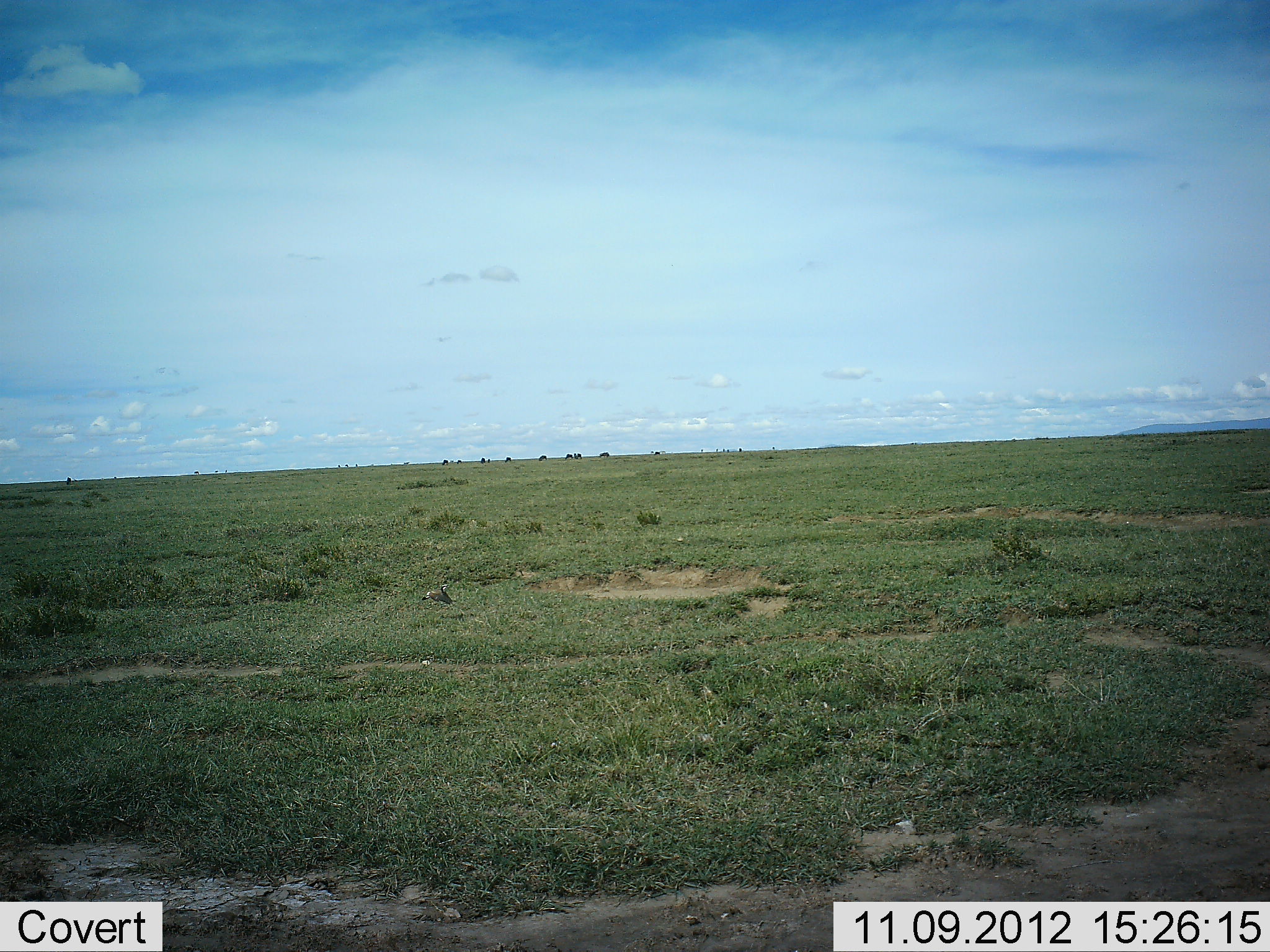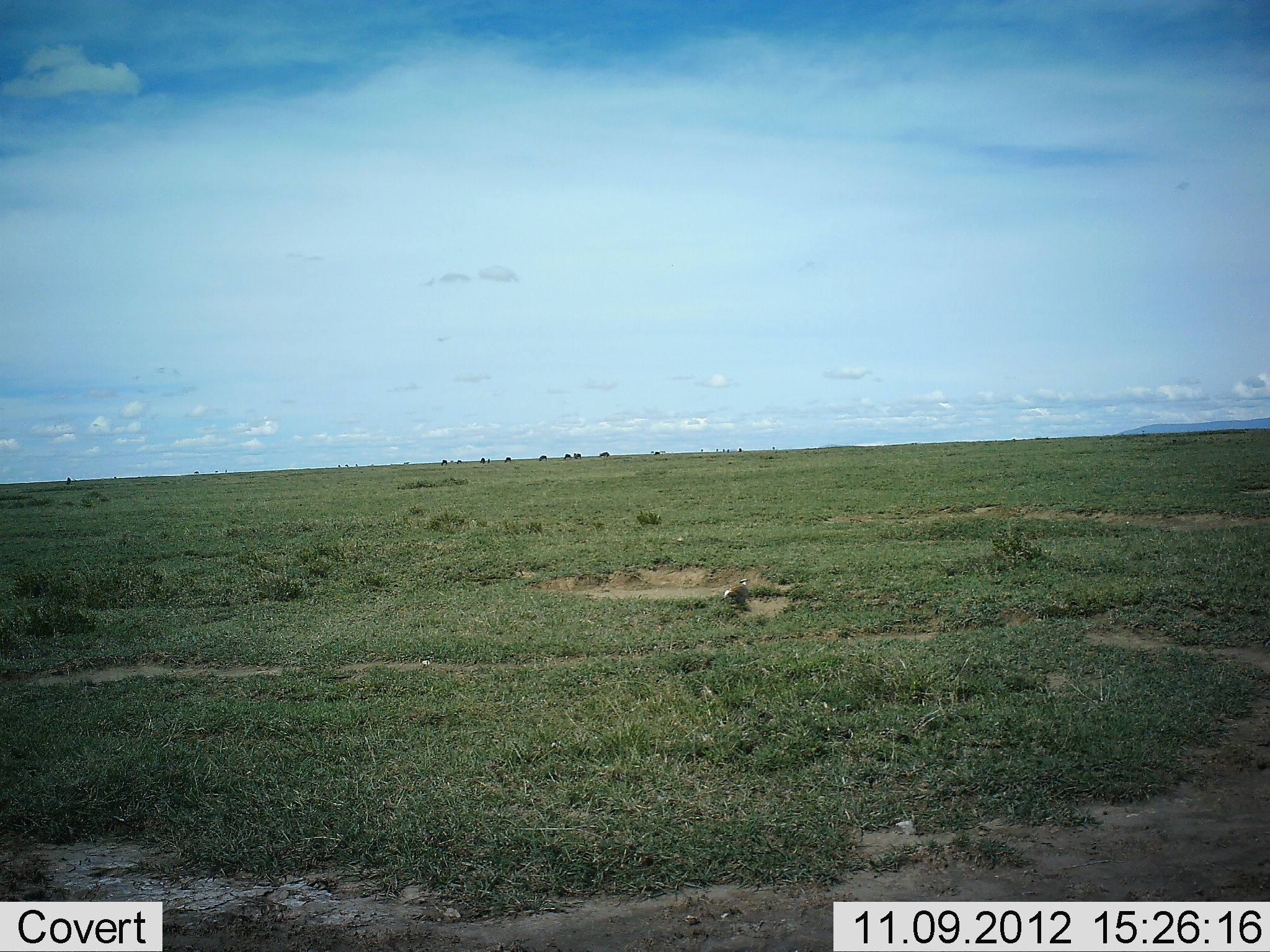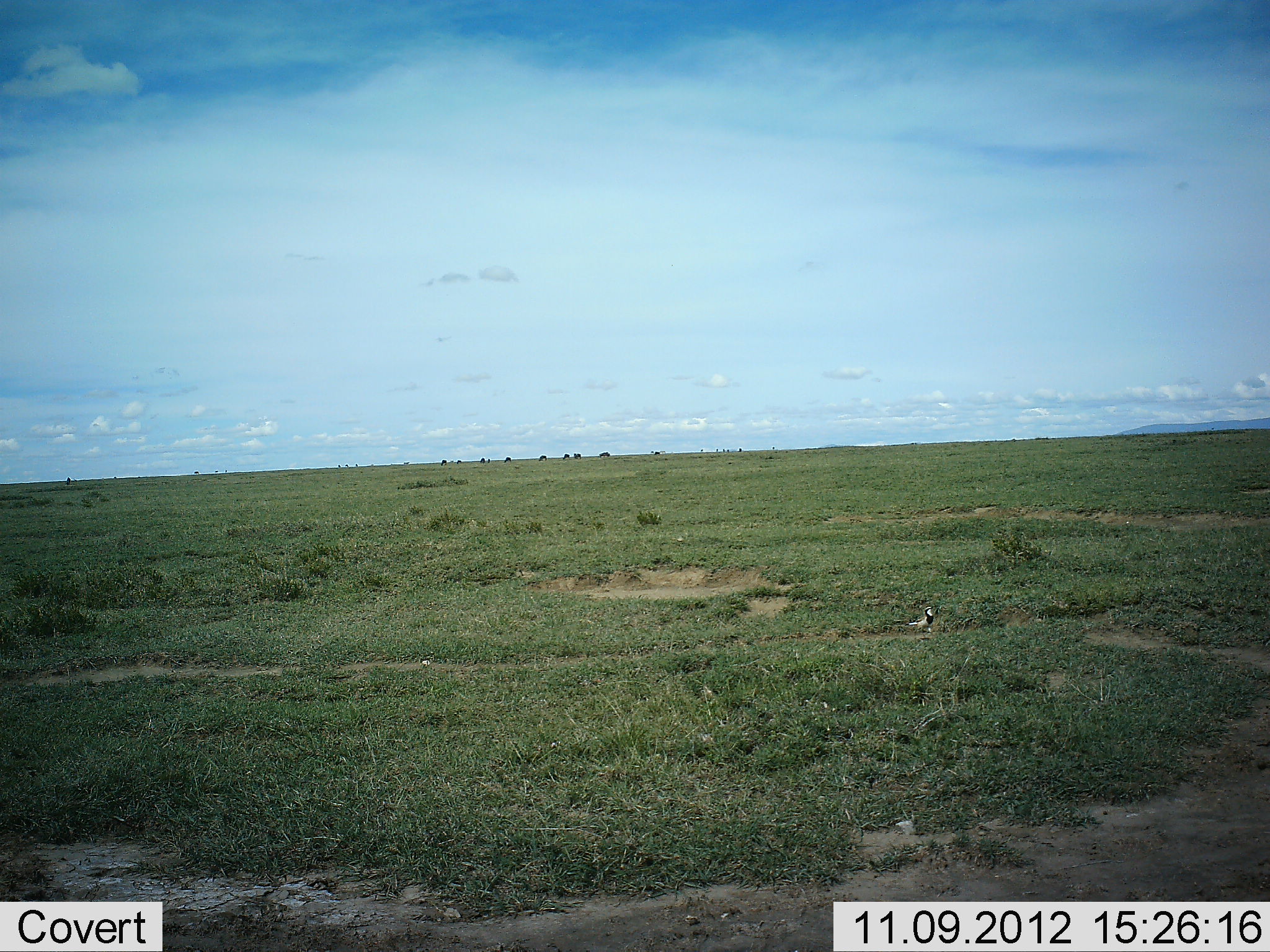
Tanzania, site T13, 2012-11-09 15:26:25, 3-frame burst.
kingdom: Animalia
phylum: Chordata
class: Aves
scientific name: Aves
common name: bird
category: otherbird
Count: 1.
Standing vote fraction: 0%.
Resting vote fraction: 0%.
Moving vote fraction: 92%.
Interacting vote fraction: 0%.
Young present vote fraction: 0%.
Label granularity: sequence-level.